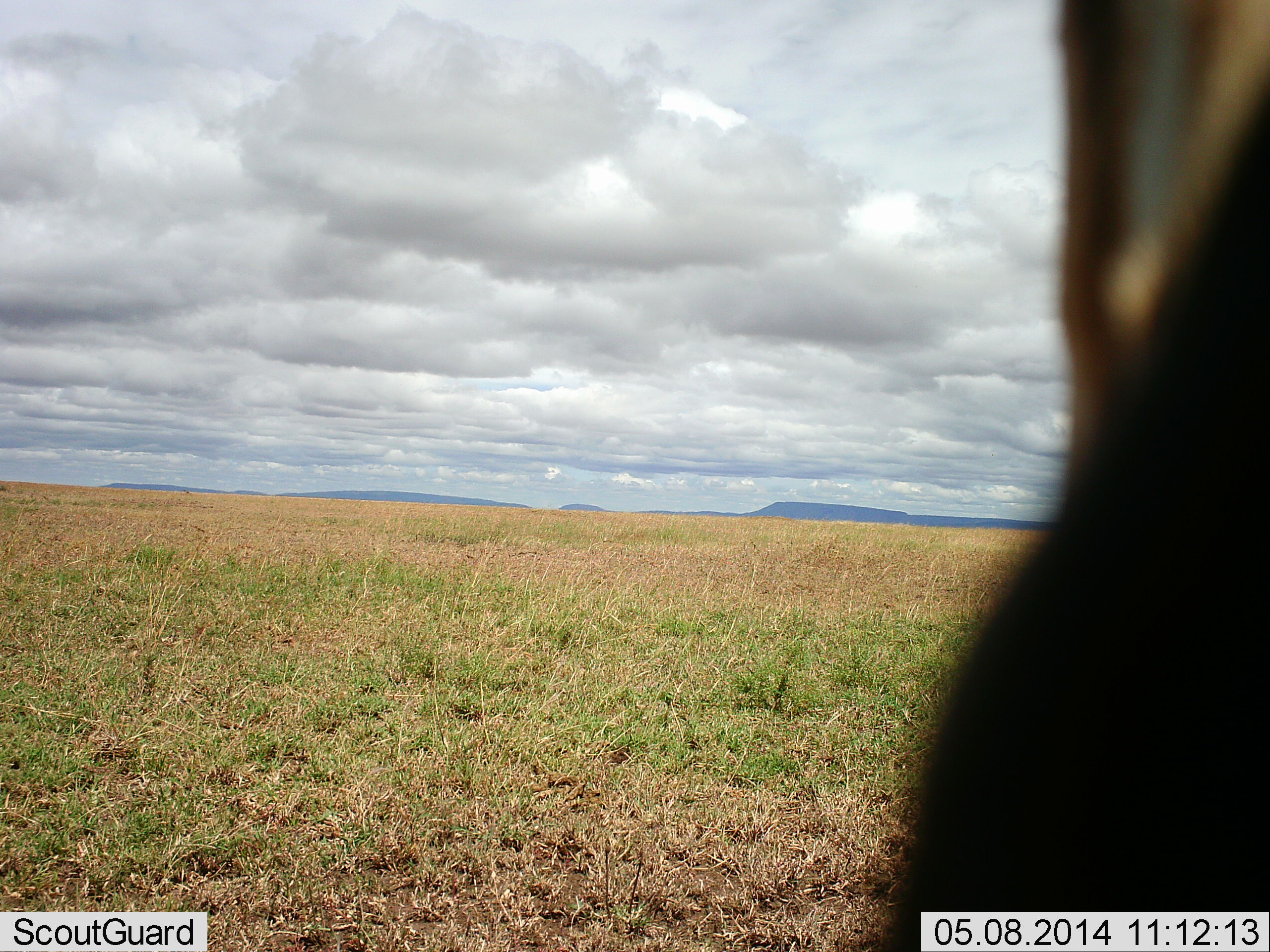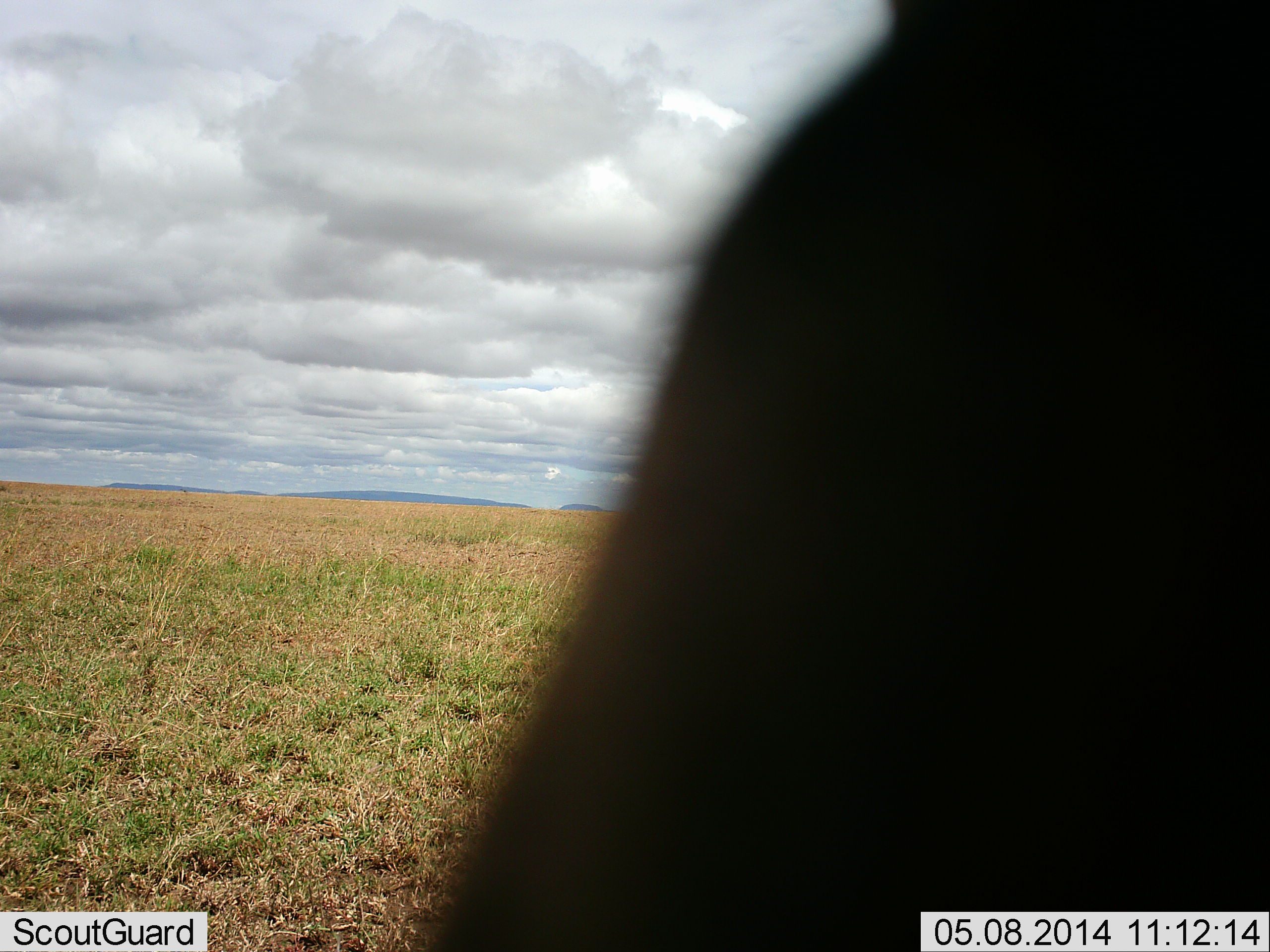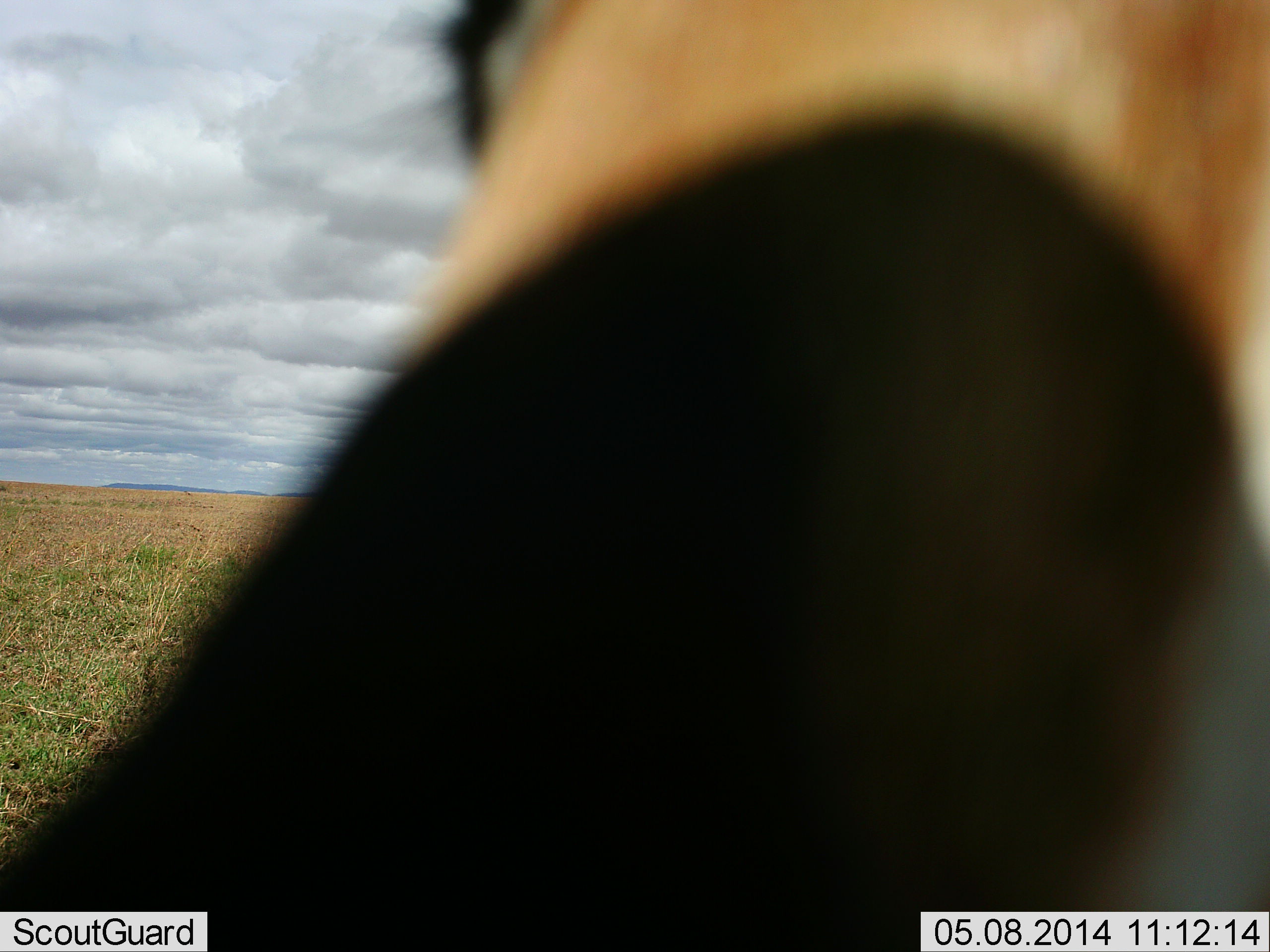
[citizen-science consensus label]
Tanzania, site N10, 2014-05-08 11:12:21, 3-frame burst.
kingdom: Animalia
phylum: Chordata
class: Mammalia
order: Artiodactyla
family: Bovidae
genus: Eudorcas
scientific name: Eudorcas thomsonii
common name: thomson's gazelle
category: gazellethomsons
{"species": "gazellethomsons (thomson's gazelle) (Eudorcas thomsonii)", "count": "1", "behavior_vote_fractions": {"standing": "78%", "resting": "0%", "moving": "11%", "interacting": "11%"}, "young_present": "0%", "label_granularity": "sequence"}